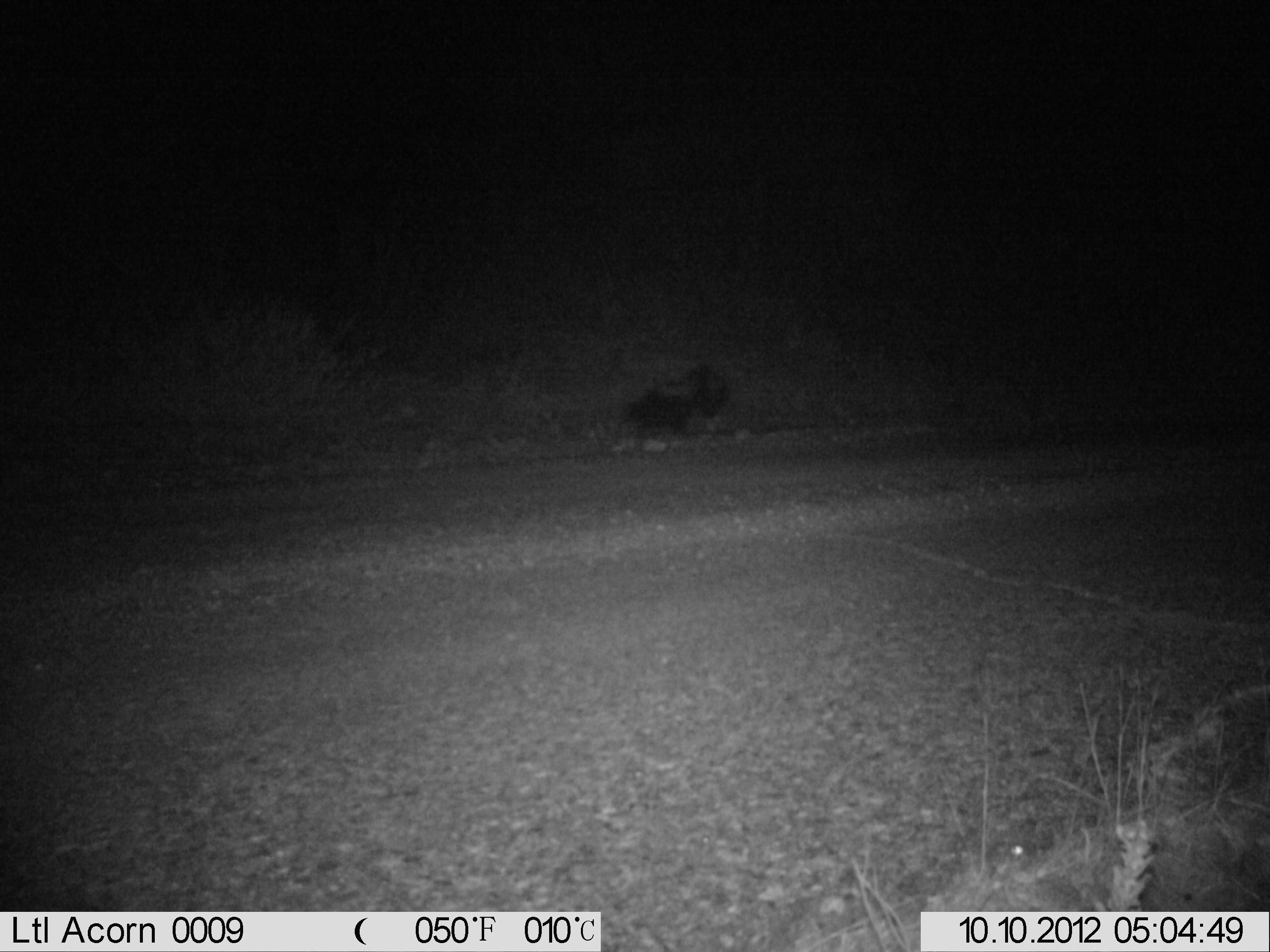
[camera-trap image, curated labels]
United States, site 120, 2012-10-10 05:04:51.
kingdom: Animalia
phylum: Chordata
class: Mammalia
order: Carnivora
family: Mephitidae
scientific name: Mephitidae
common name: skunk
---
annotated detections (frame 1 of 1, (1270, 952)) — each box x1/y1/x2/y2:
skunk: 602/332/764/479